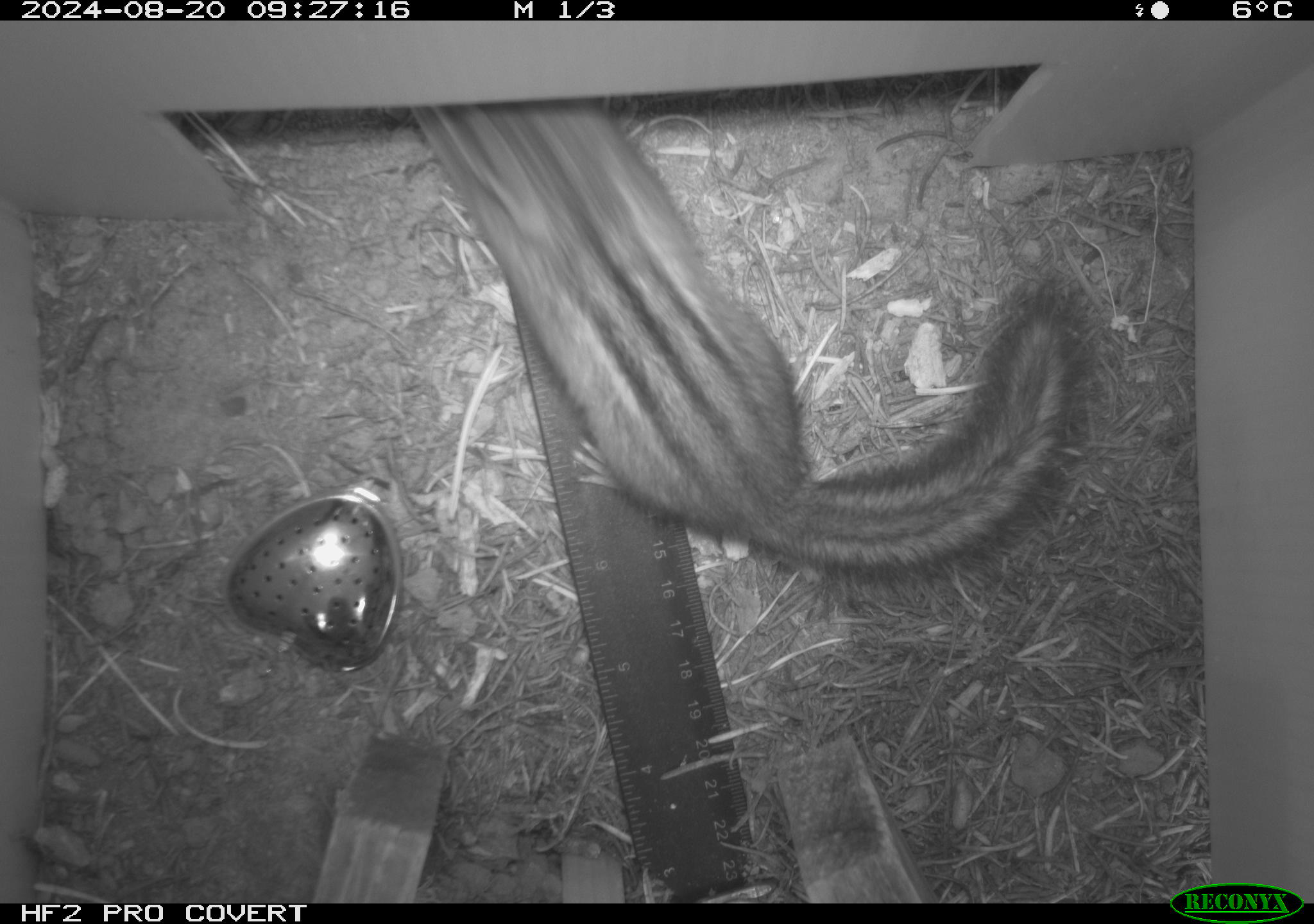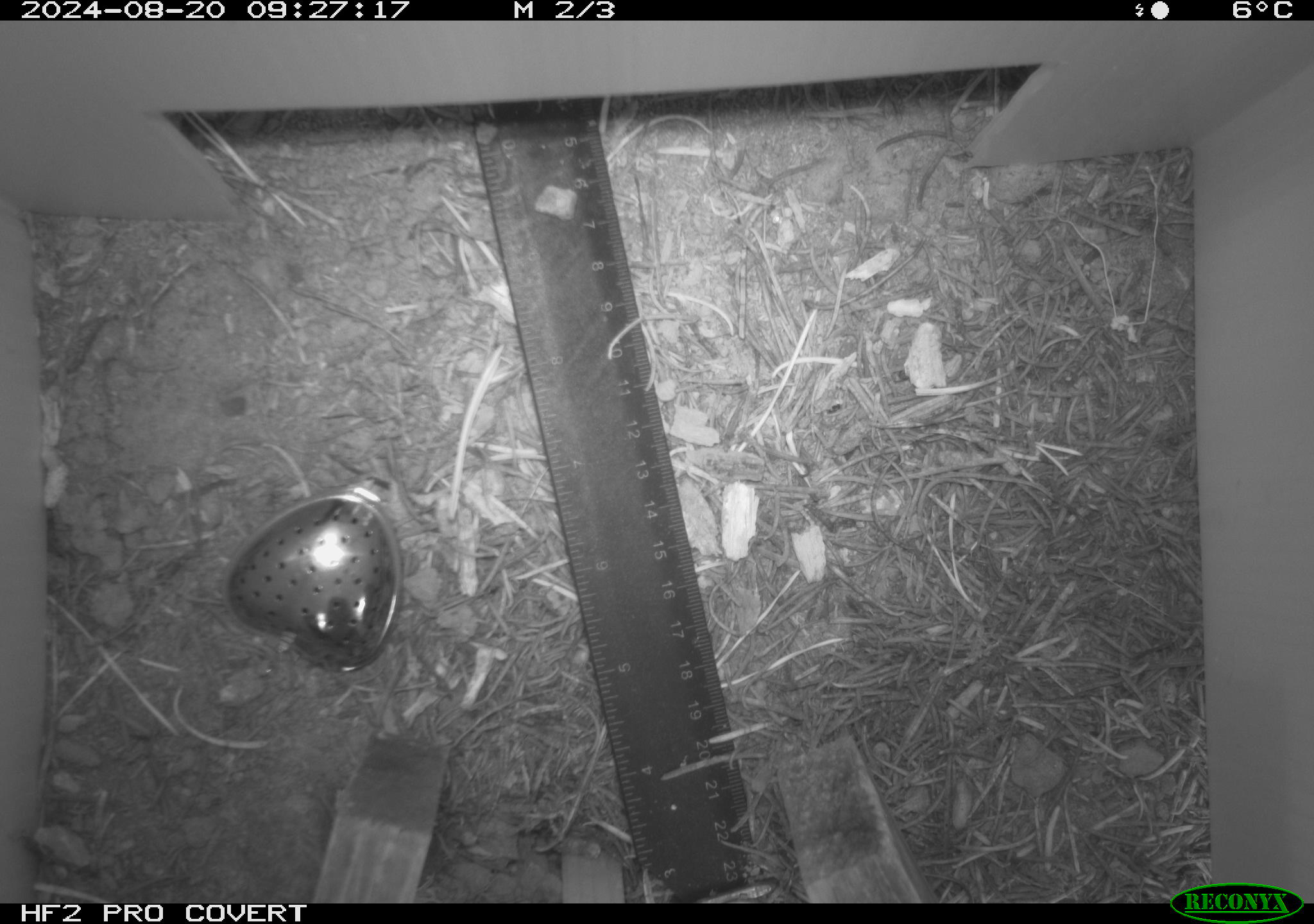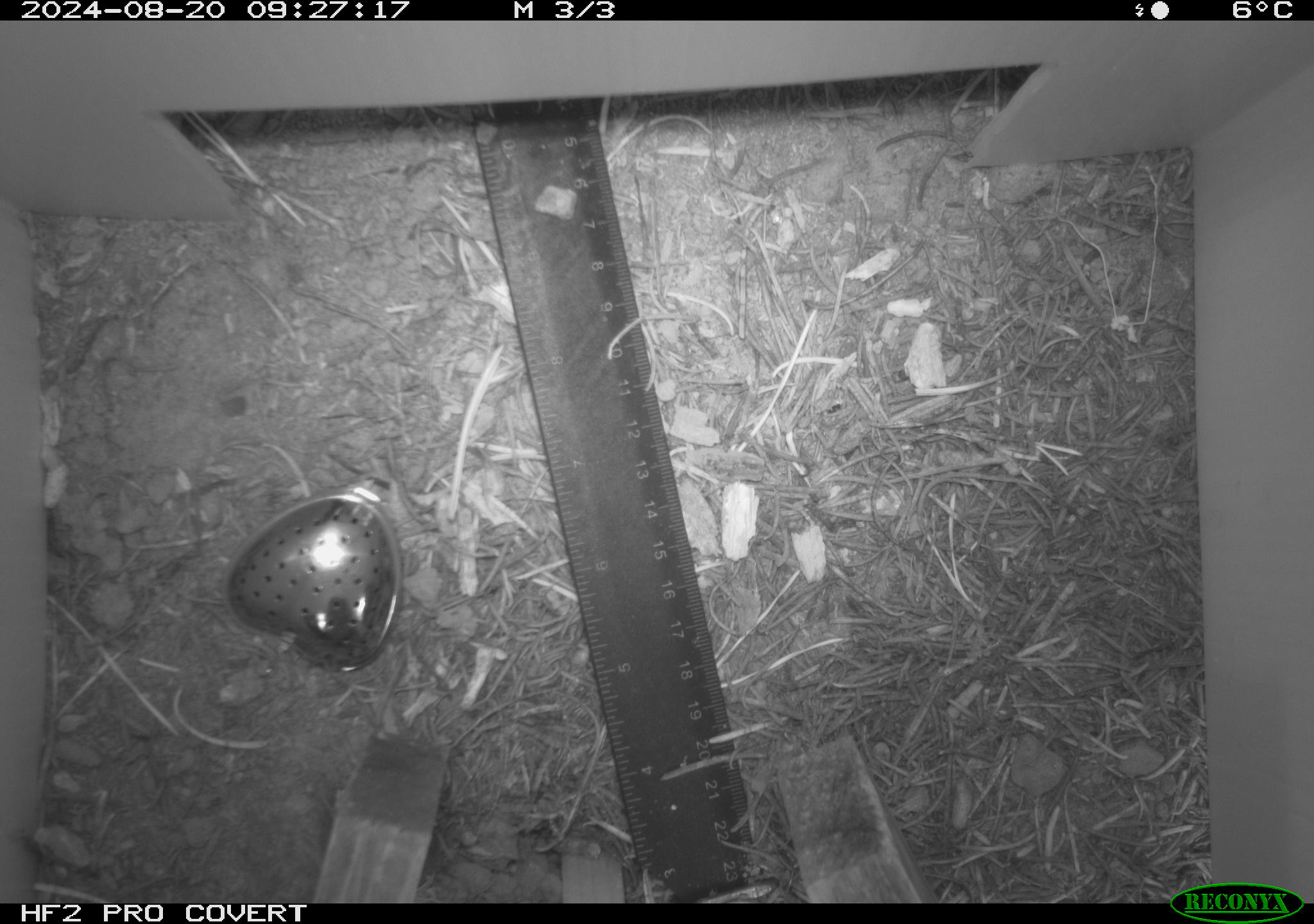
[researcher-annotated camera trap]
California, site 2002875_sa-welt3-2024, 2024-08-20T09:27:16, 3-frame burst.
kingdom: Animalia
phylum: Chordata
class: Mammalia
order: Rodentia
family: Sciuridae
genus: Neotamias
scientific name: Neotamias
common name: western chipmunks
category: neotamias species